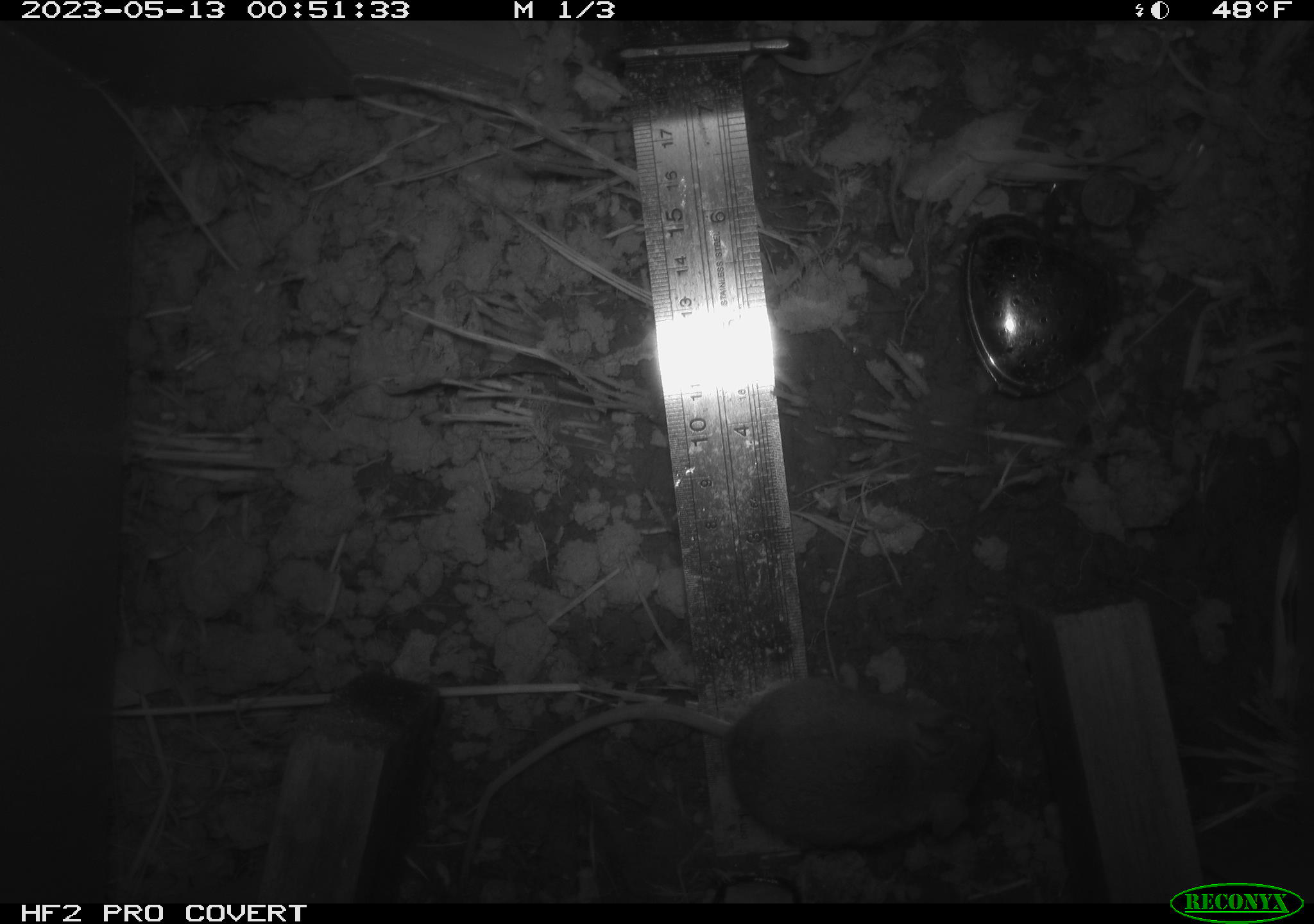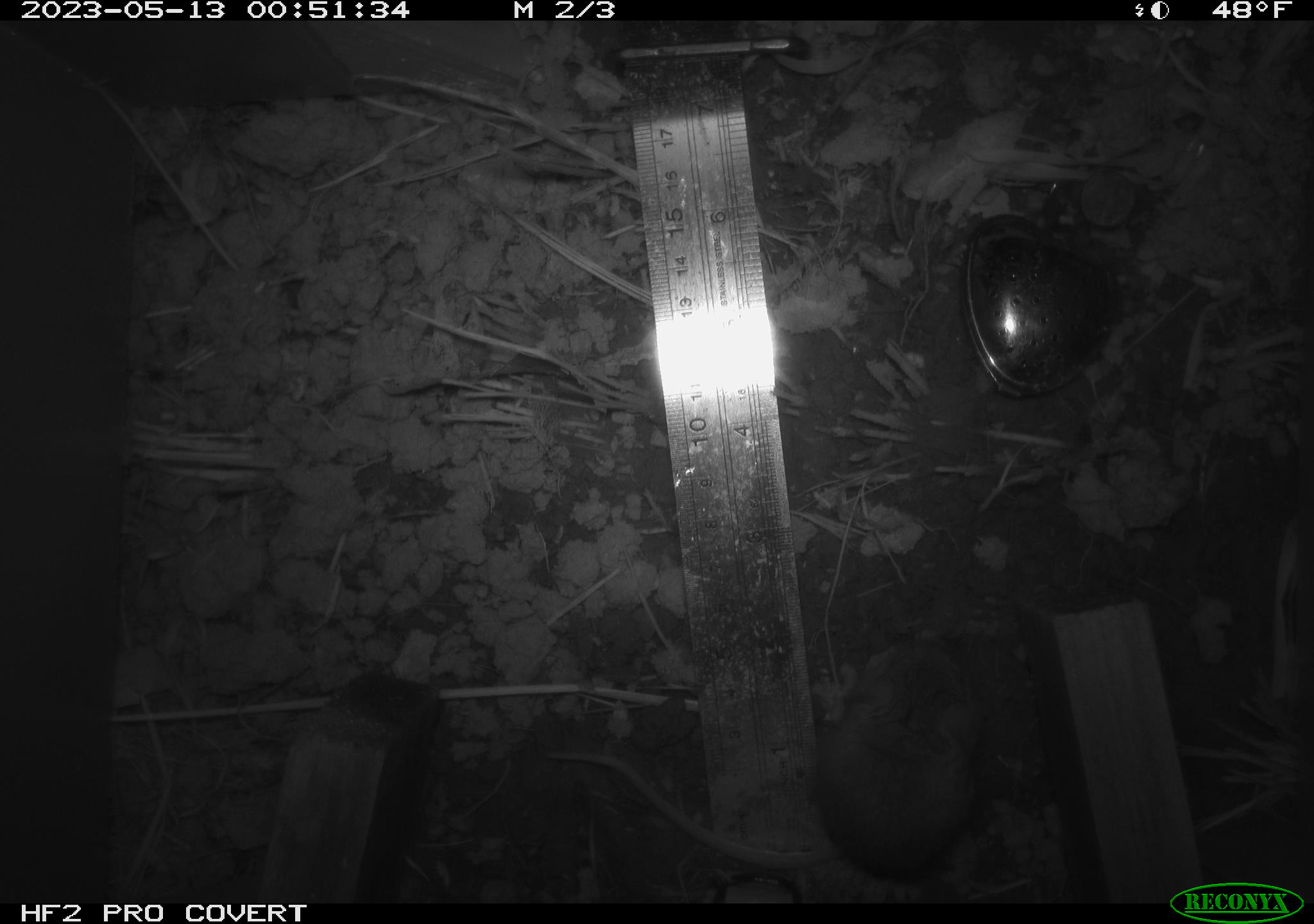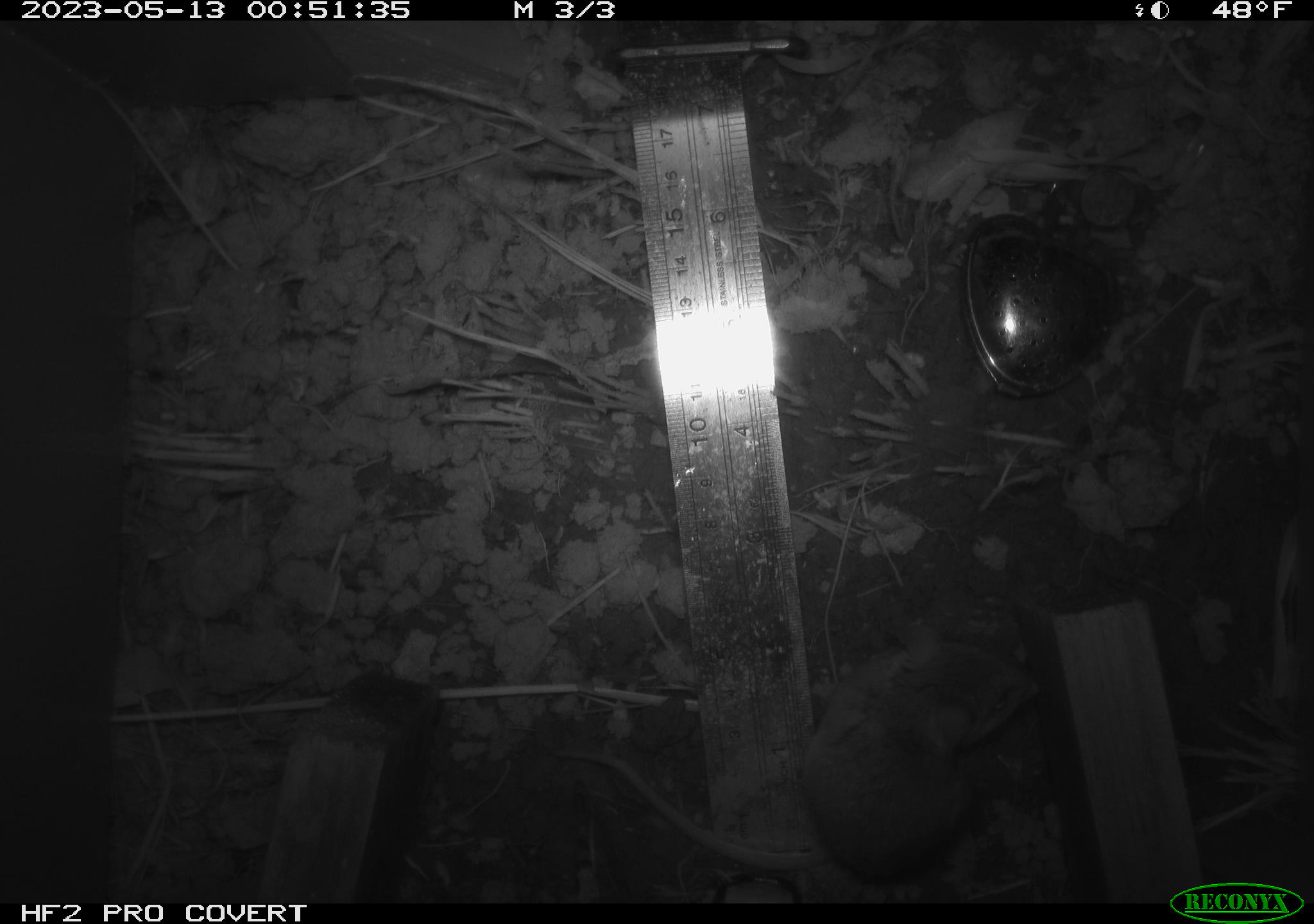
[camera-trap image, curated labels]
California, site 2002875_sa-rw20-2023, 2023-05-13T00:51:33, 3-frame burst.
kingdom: Animalia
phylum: Chordata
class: Mammalia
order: Rodentia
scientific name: Rodentia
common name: mouse species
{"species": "mouse species (Rodentia)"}